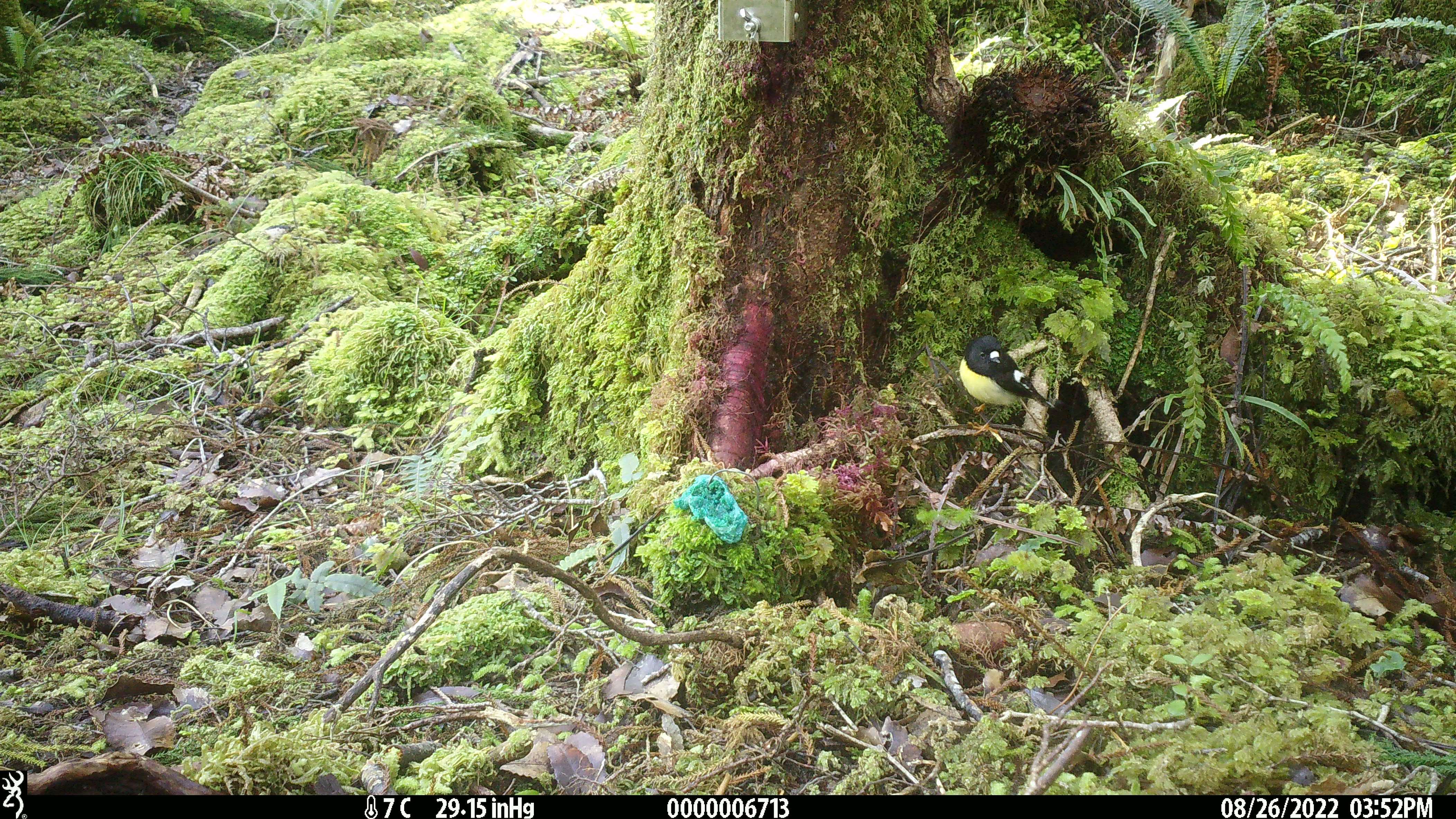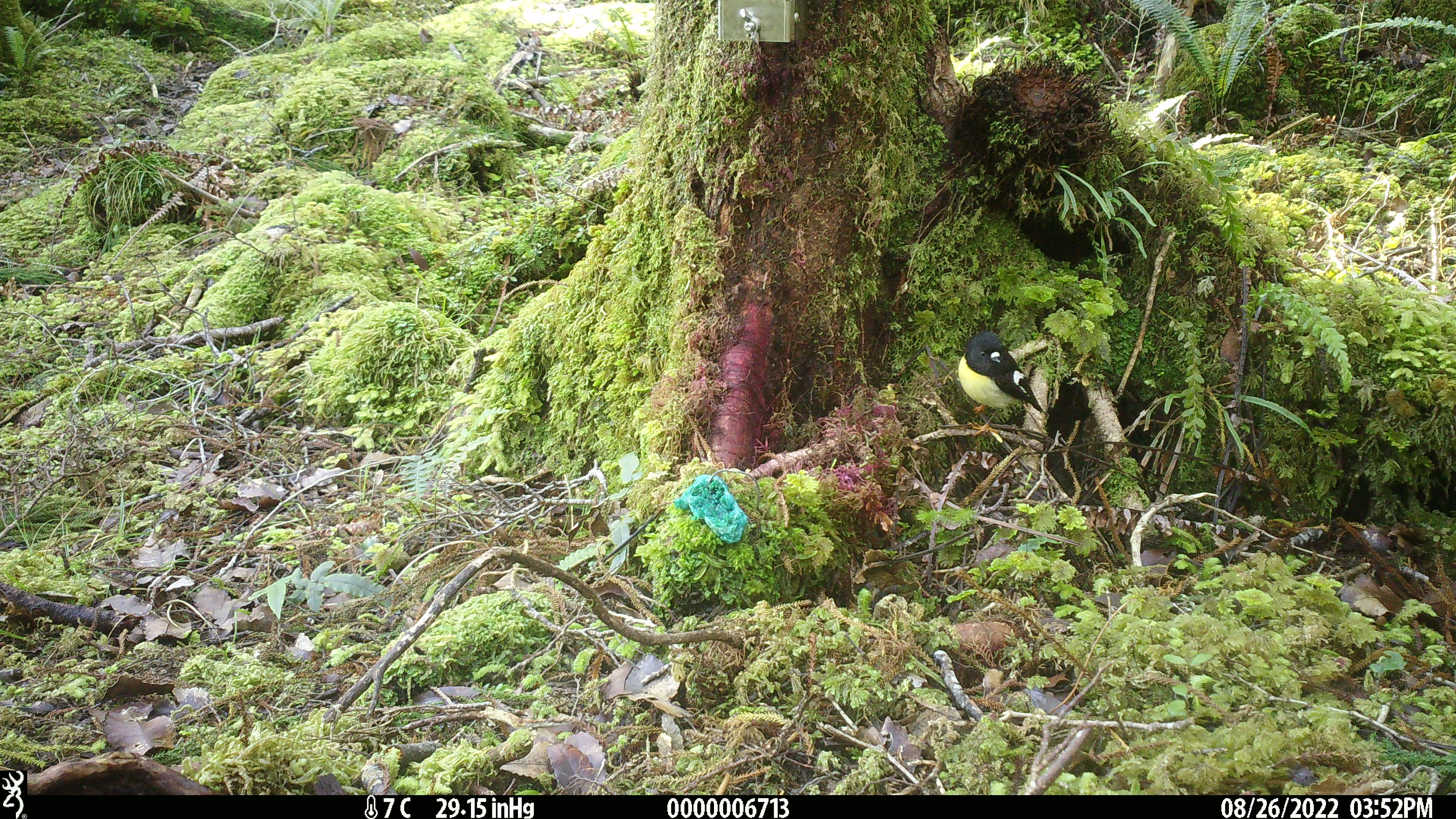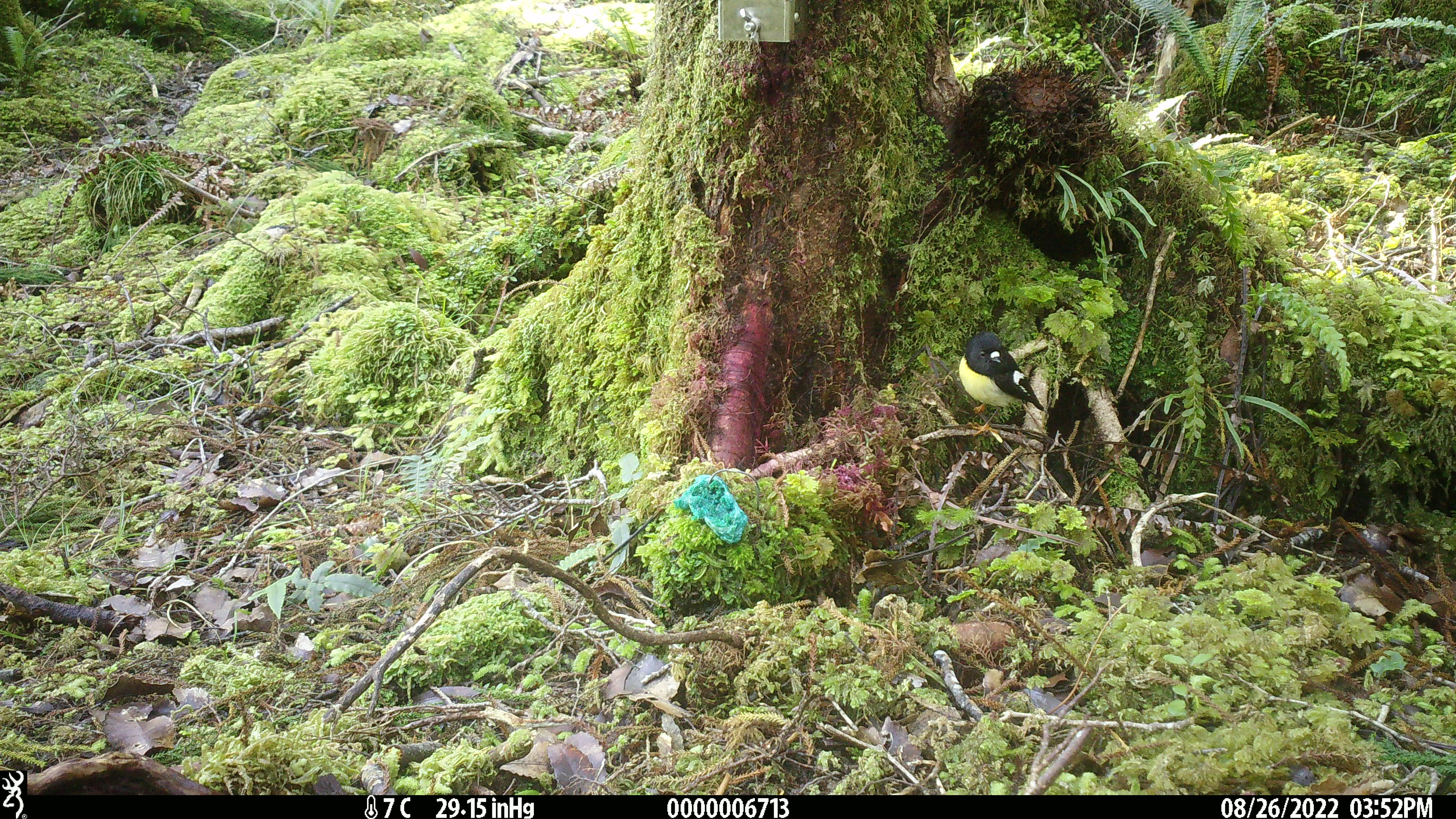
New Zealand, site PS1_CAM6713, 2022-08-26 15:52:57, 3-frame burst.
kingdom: Animalia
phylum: Chordata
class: Aves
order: Passeriformes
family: Petroicidae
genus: Petroica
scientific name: Petroica macrocephala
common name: tomtit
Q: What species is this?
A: Tomtit (Petroica macrocephala).